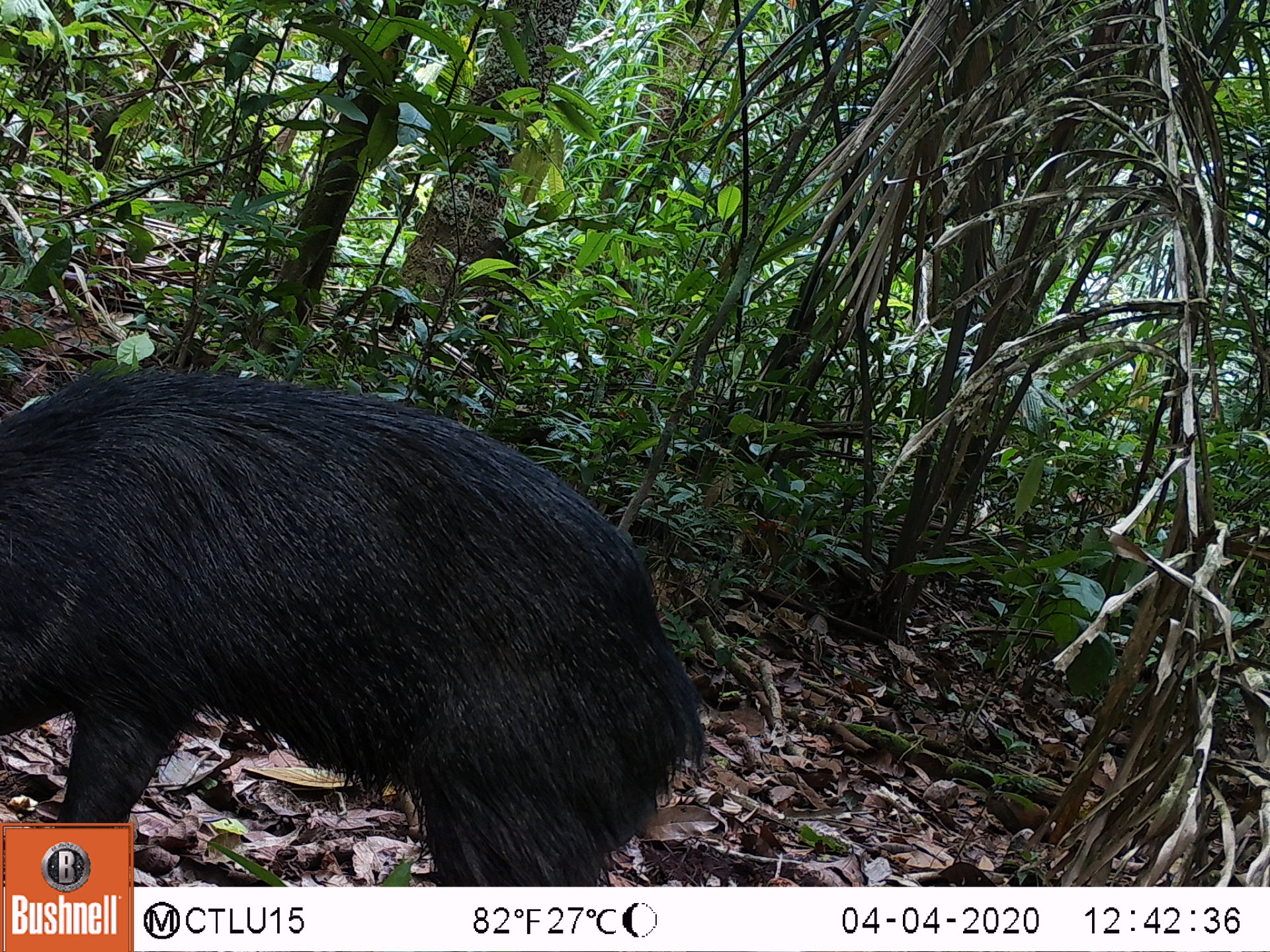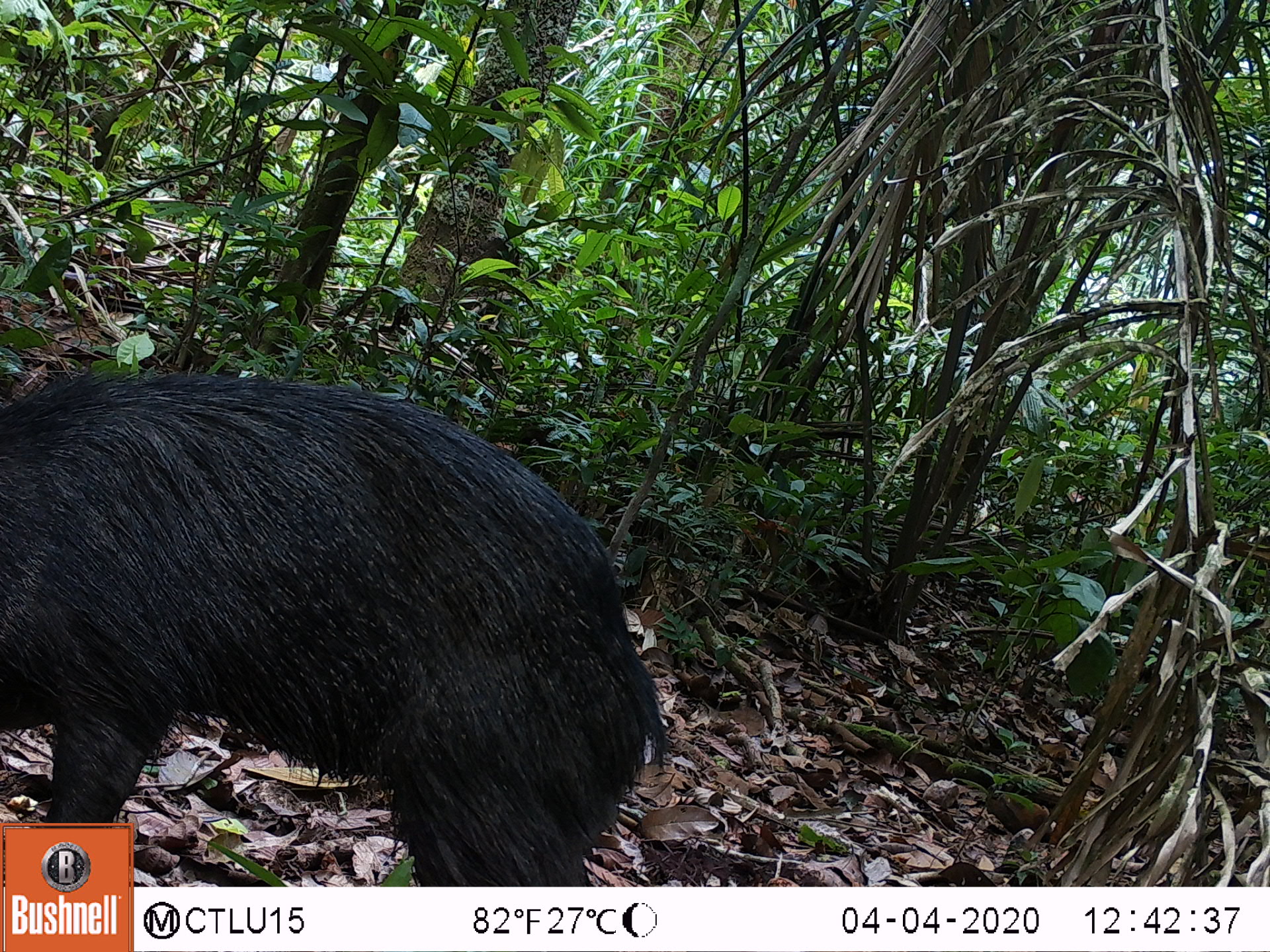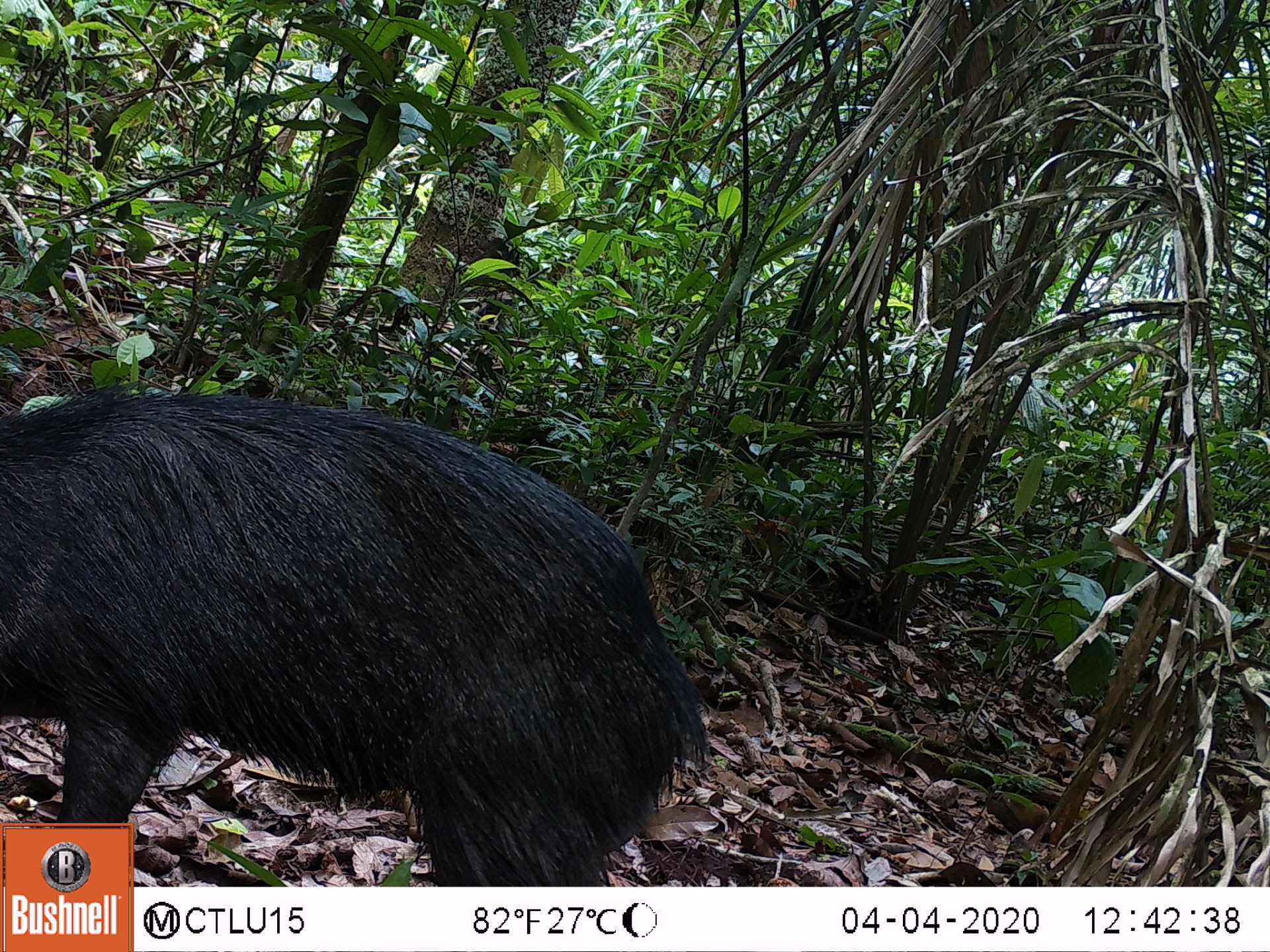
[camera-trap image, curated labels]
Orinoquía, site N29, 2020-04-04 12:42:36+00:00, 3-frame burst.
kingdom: Animalia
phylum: Chordata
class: Mammalia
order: Artiodactyla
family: Tayassuidae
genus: Pecari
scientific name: Pecari tajacu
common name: collared peccary